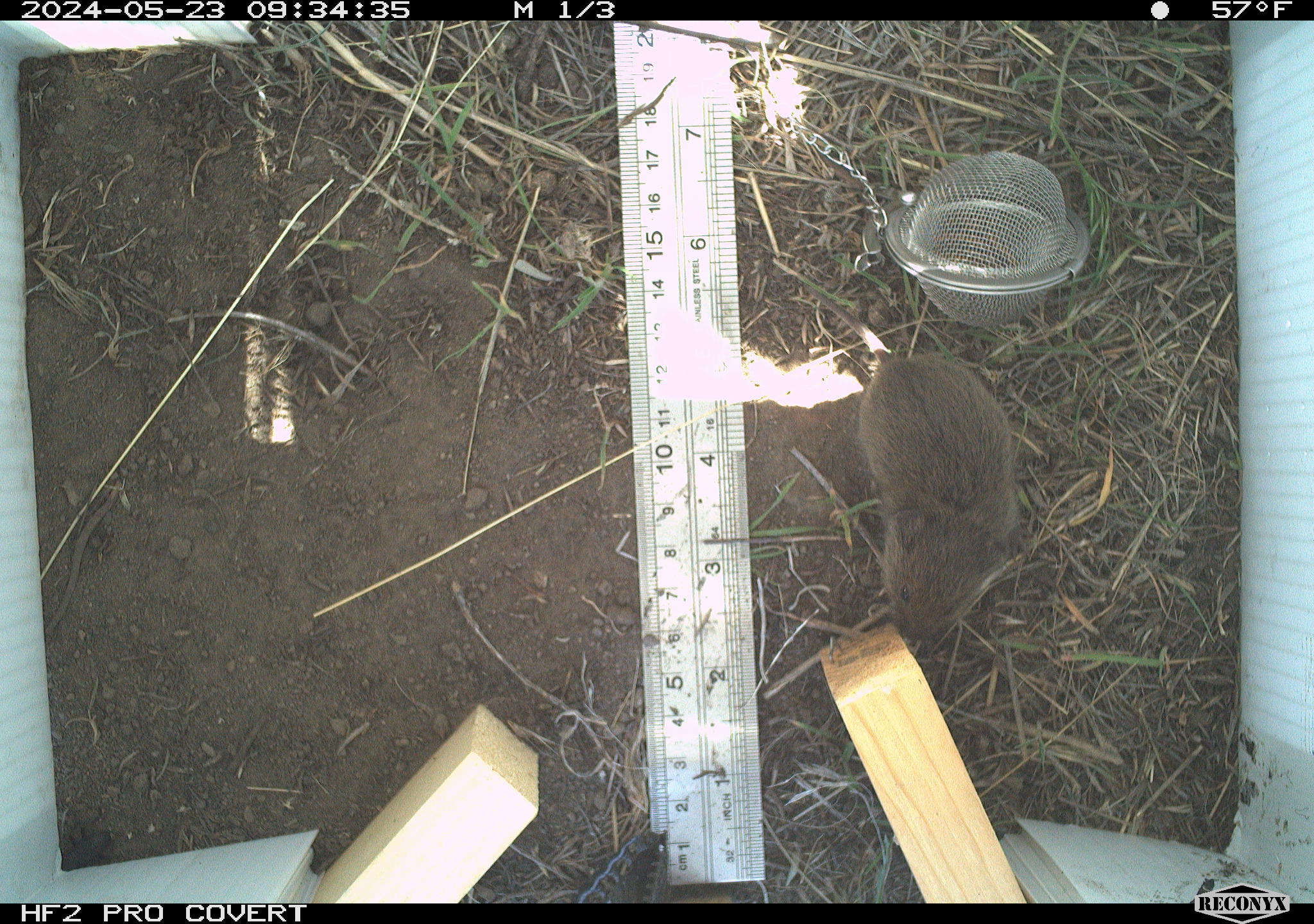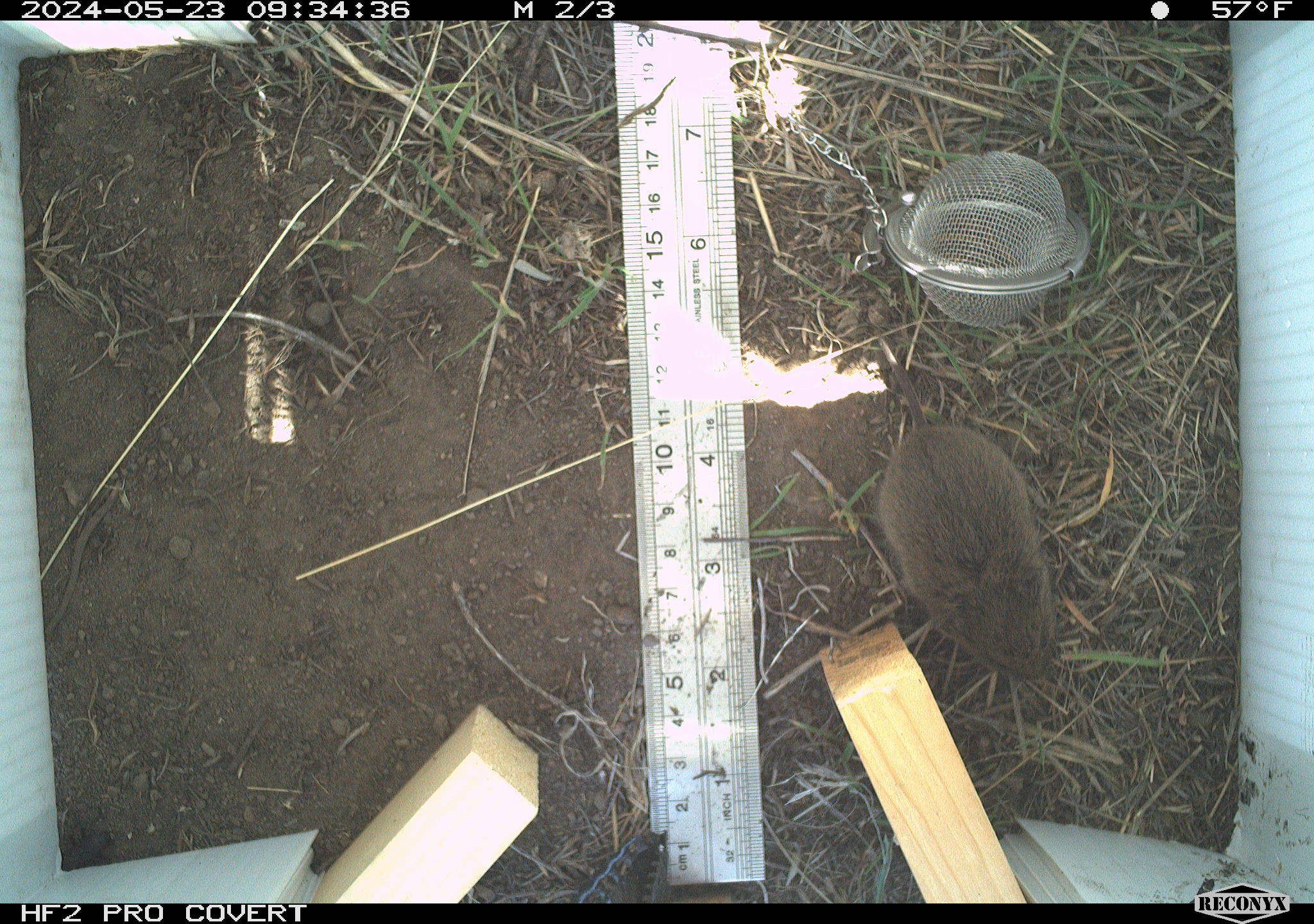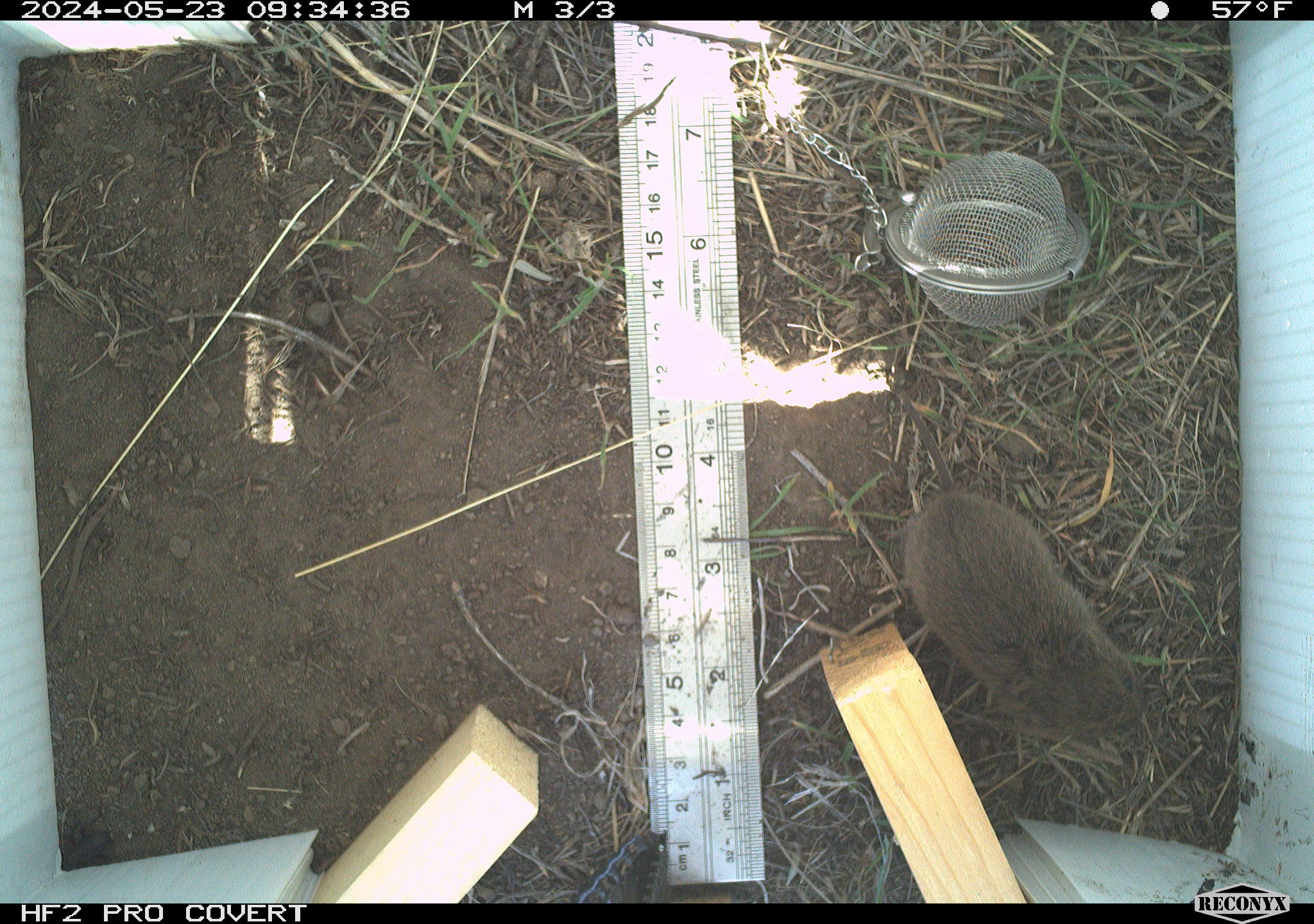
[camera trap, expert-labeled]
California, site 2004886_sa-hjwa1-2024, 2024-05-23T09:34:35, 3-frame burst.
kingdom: Animalia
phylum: Chordata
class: Mammalia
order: Rodentia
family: Cricetidae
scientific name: Cricetidae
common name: hamsters, voles, lemmings, and allies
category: cricetidae family